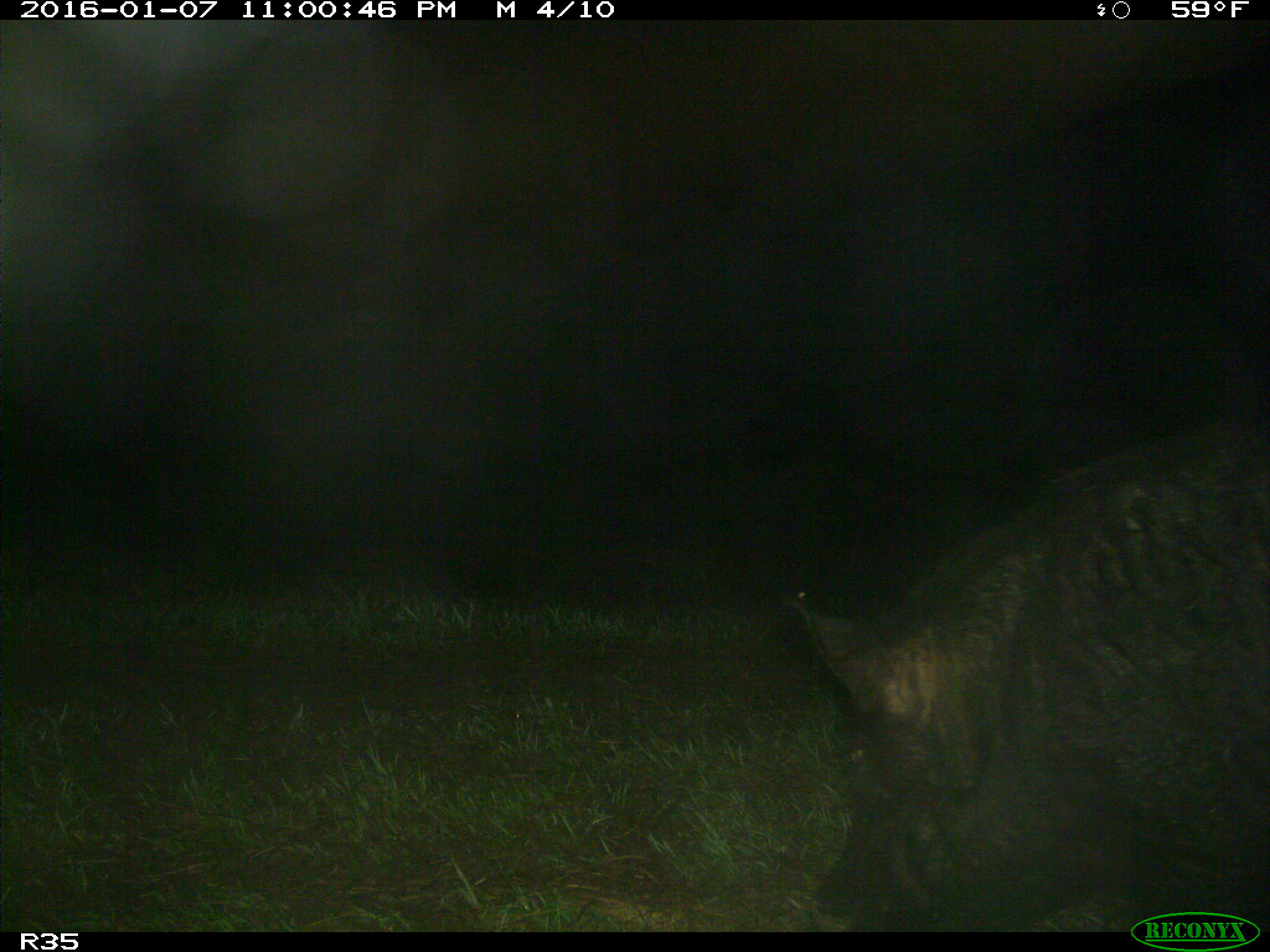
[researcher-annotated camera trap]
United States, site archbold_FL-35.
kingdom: Animalia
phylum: Chordata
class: Mammalia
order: Artiodactyla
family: Suidae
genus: Sus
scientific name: Sus scrofa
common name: wild boar